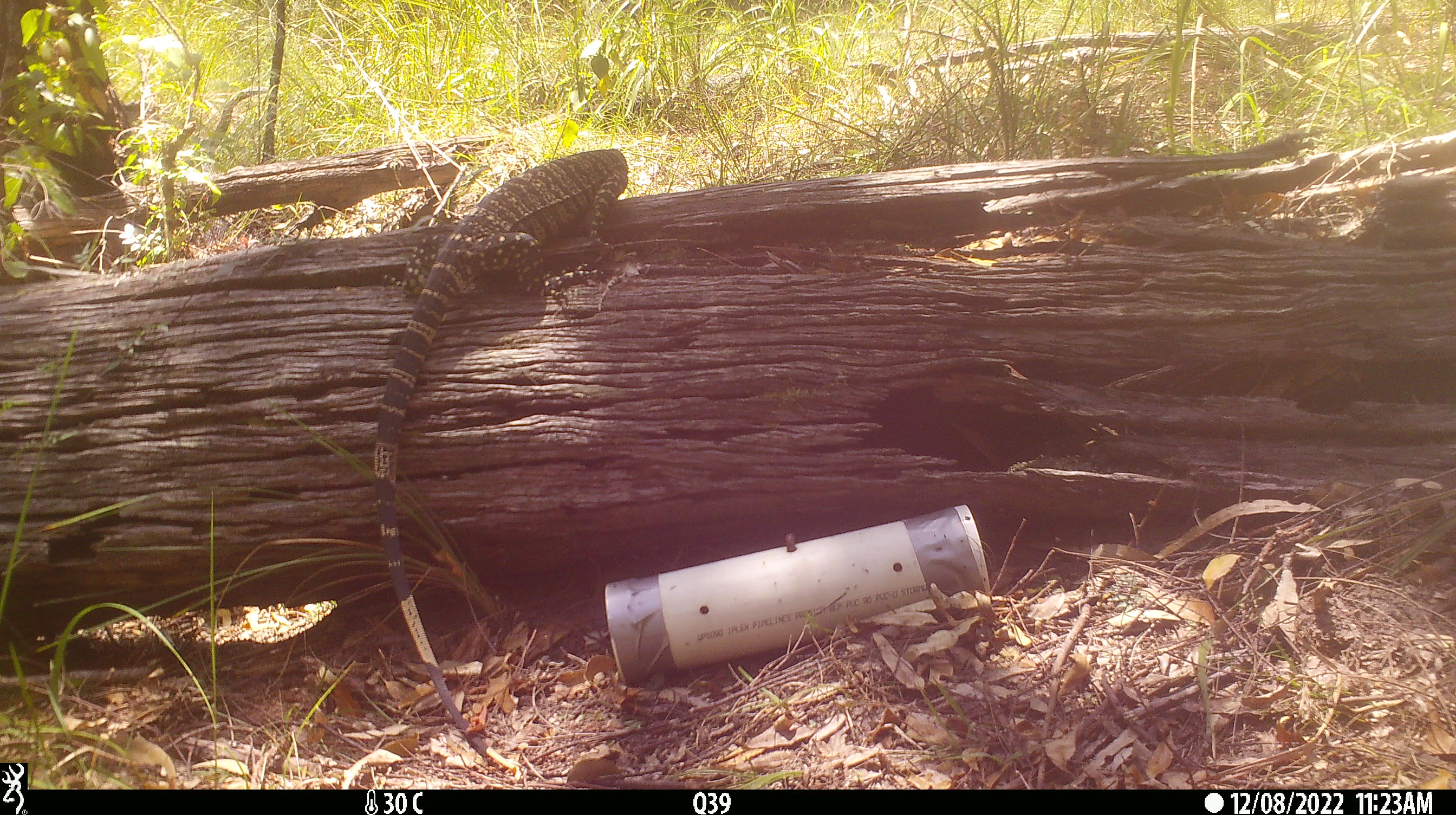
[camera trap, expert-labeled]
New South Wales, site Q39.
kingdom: Animalia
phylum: Chordata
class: Reptilia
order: Squamata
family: Varanidae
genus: Varanus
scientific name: Varanus varius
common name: lace monitor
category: goanna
Goanna (lace monitor) (Varanus varius).